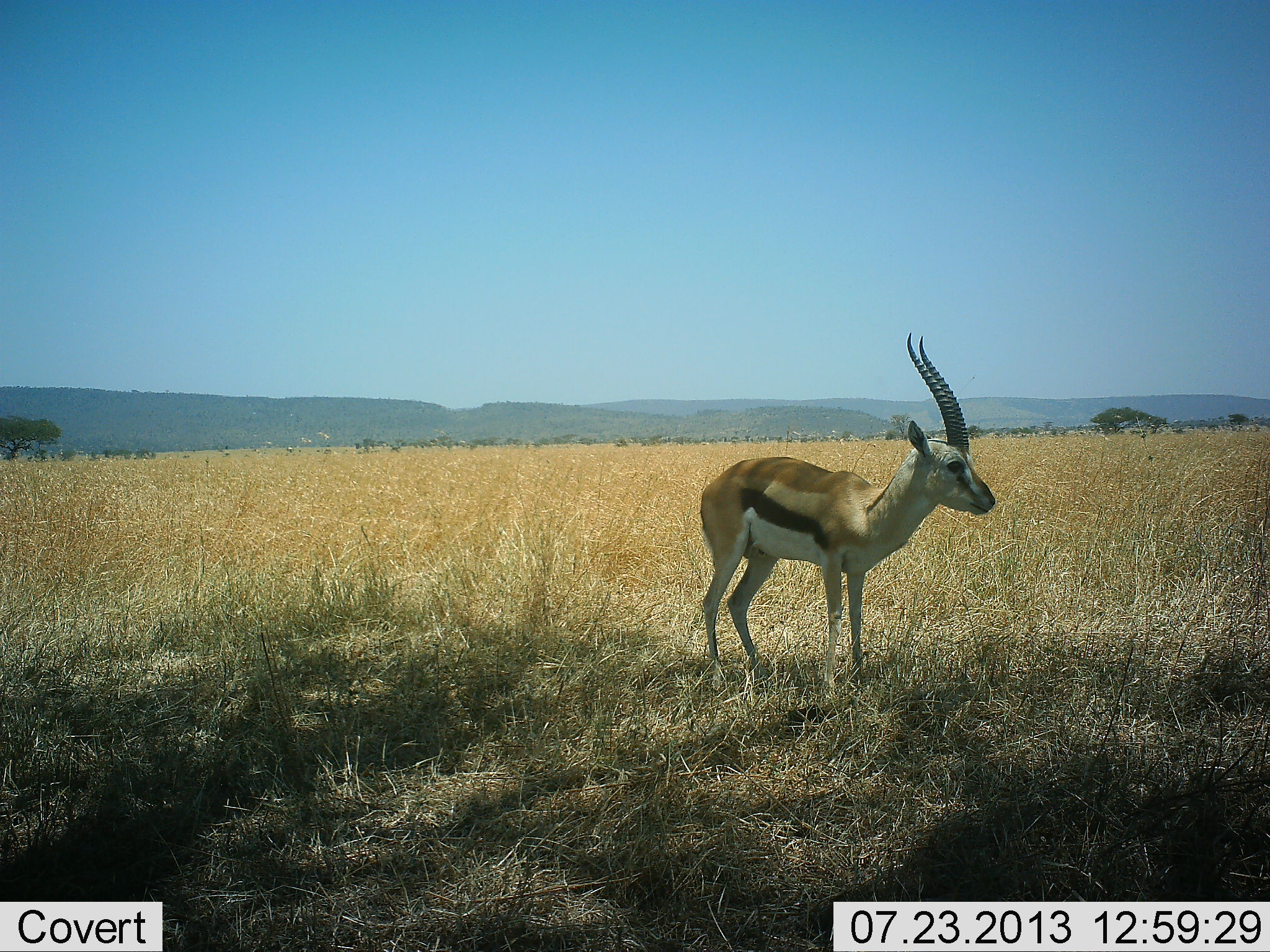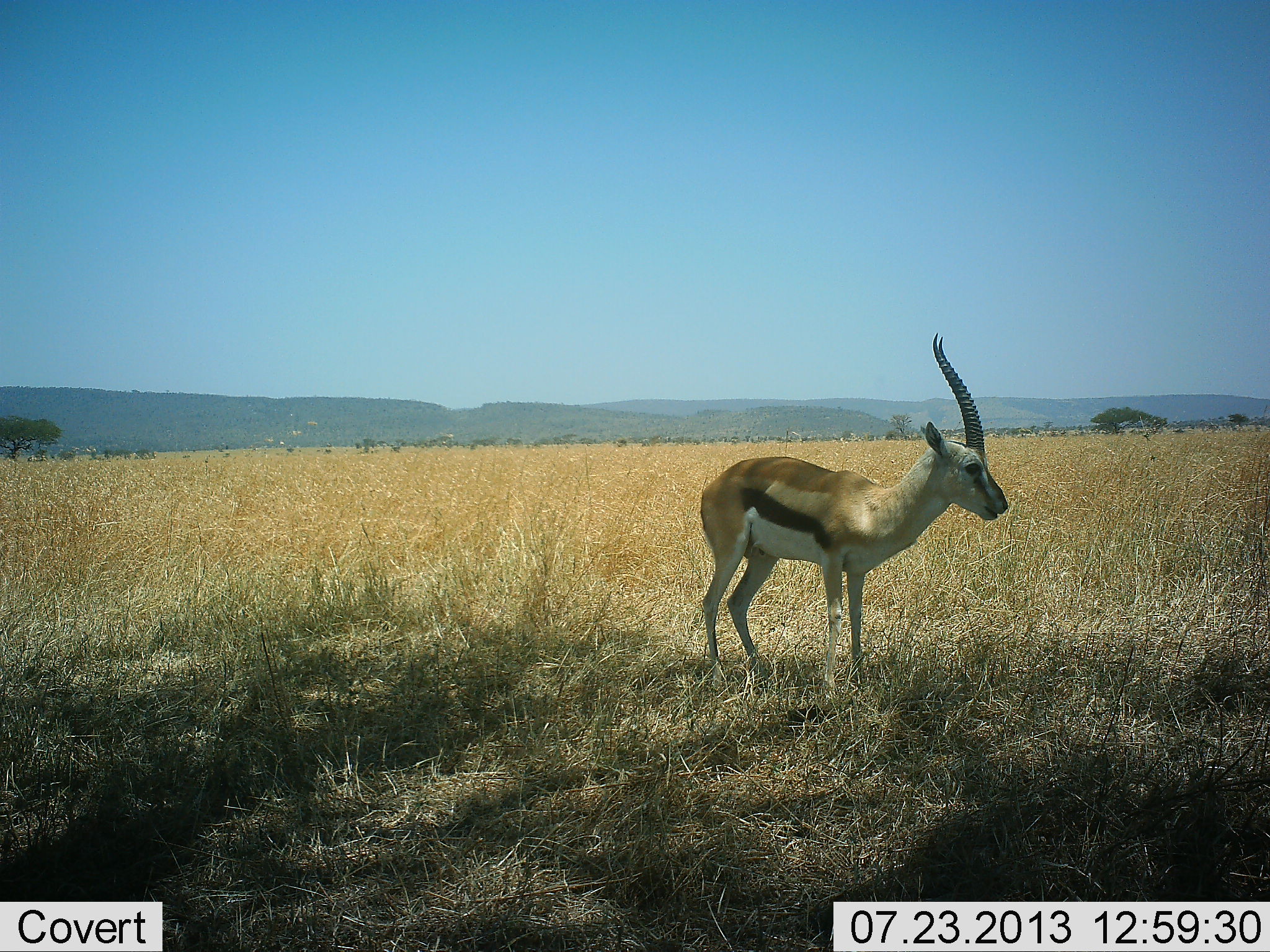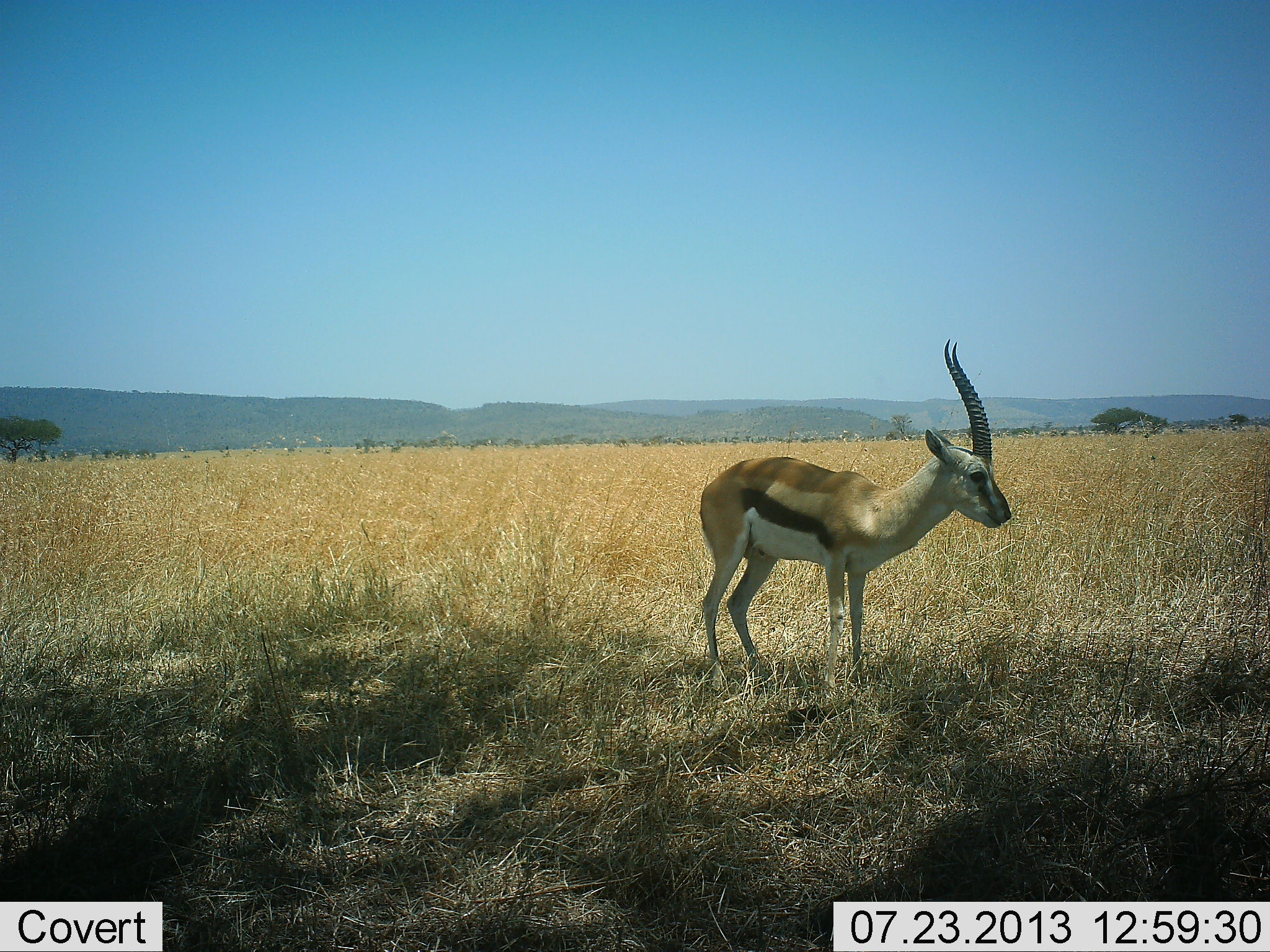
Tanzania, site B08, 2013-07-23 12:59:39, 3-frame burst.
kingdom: Animalia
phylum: Chordata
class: Mammalia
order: Artiodactyla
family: Bovidae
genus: Eudorcas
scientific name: Eudorcas thomsonii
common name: thomson's gazelle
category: gazellethomsons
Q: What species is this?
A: Gazellethomsons (thomson's gazelle) (Eudorcas thomsonii).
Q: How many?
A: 1.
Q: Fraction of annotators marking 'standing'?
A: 89%.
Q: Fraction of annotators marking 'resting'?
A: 0%.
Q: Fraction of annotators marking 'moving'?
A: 5%.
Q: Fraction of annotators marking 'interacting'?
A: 0%.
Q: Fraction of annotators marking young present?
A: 5%.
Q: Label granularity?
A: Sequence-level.